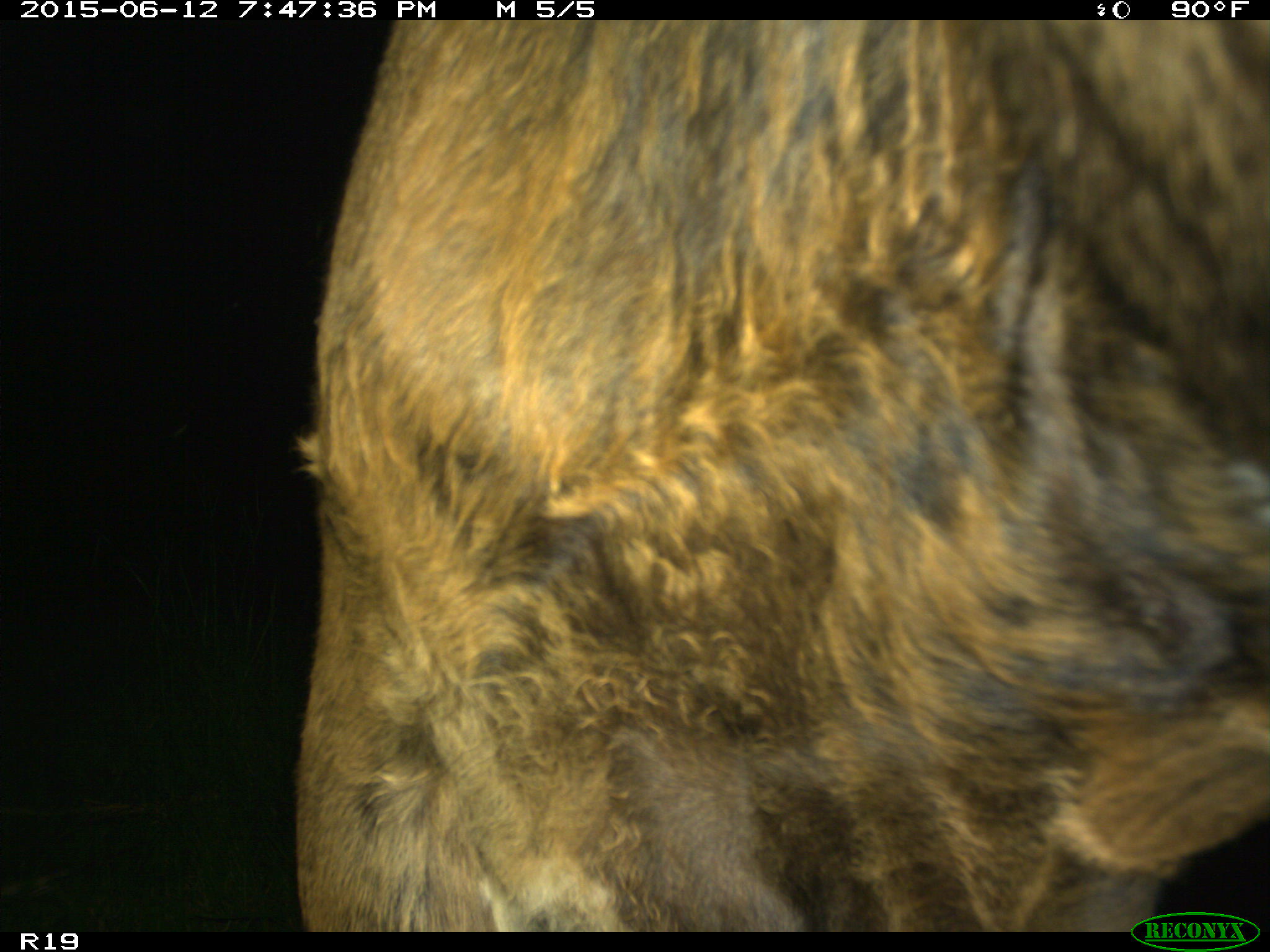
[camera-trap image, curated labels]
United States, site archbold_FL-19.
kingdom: Animalia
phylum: Chordata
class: Mammalia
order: Artiodactyla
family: Bovidae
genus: Bos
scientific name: Bos taurus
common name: domestic cow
Bos taurus (domestic cow).